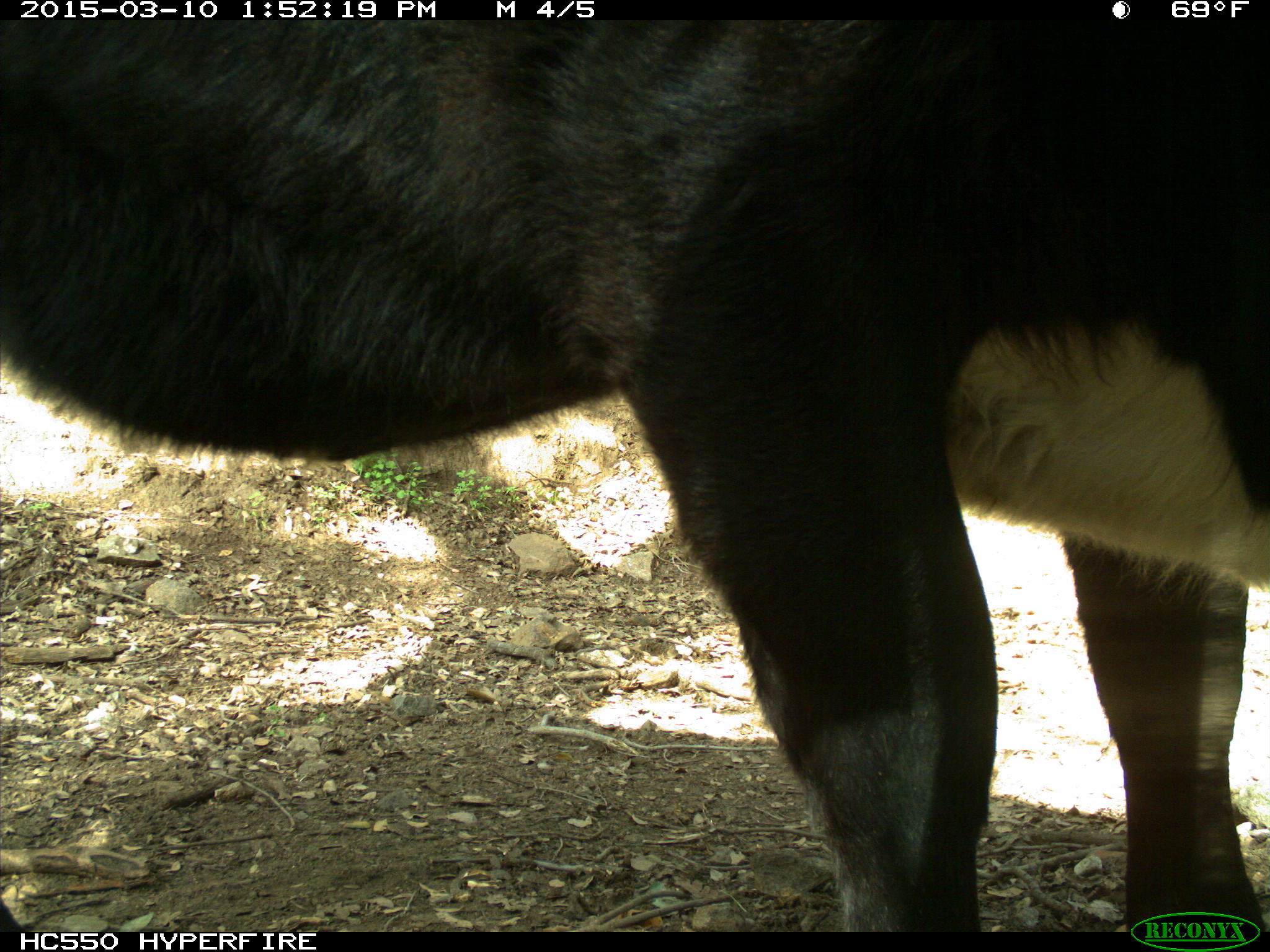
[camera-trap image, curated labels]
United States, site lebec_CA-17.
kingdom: Animalia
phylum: Chordata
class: Mammalia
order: Artiodactyla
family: Bovidae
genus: Bos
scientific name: Bos taurus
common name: domestic cow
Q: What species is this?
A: Bos taurus (domestic cow).